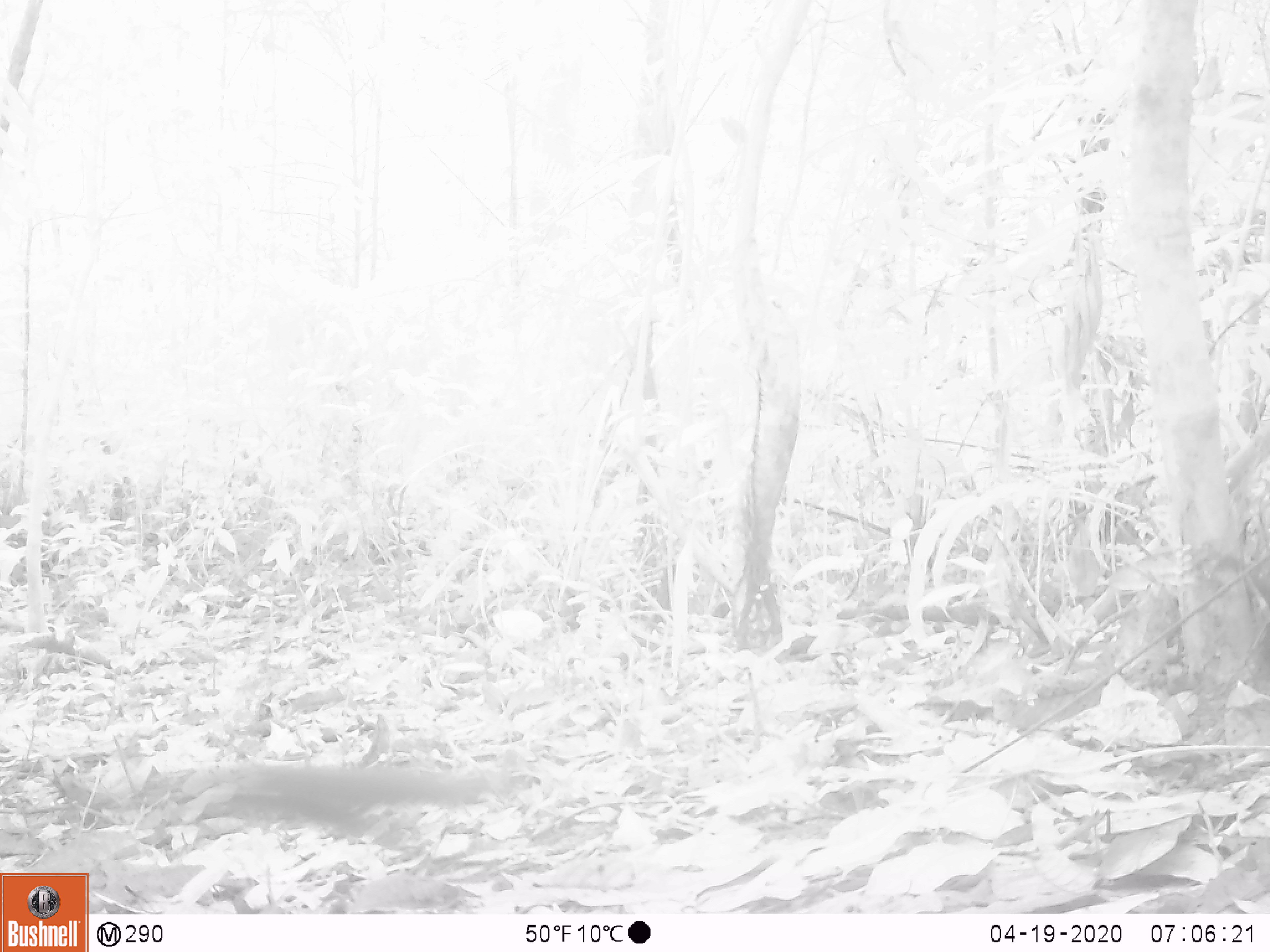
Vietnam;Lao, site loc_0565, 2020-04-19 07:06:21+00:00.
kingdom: Animalia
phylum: Chordata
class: Mammalia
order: Rodentia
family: Sciuridae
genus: Sciurus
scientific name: Sciurus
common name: squirrel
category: unidentified squirrel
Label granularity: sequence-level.